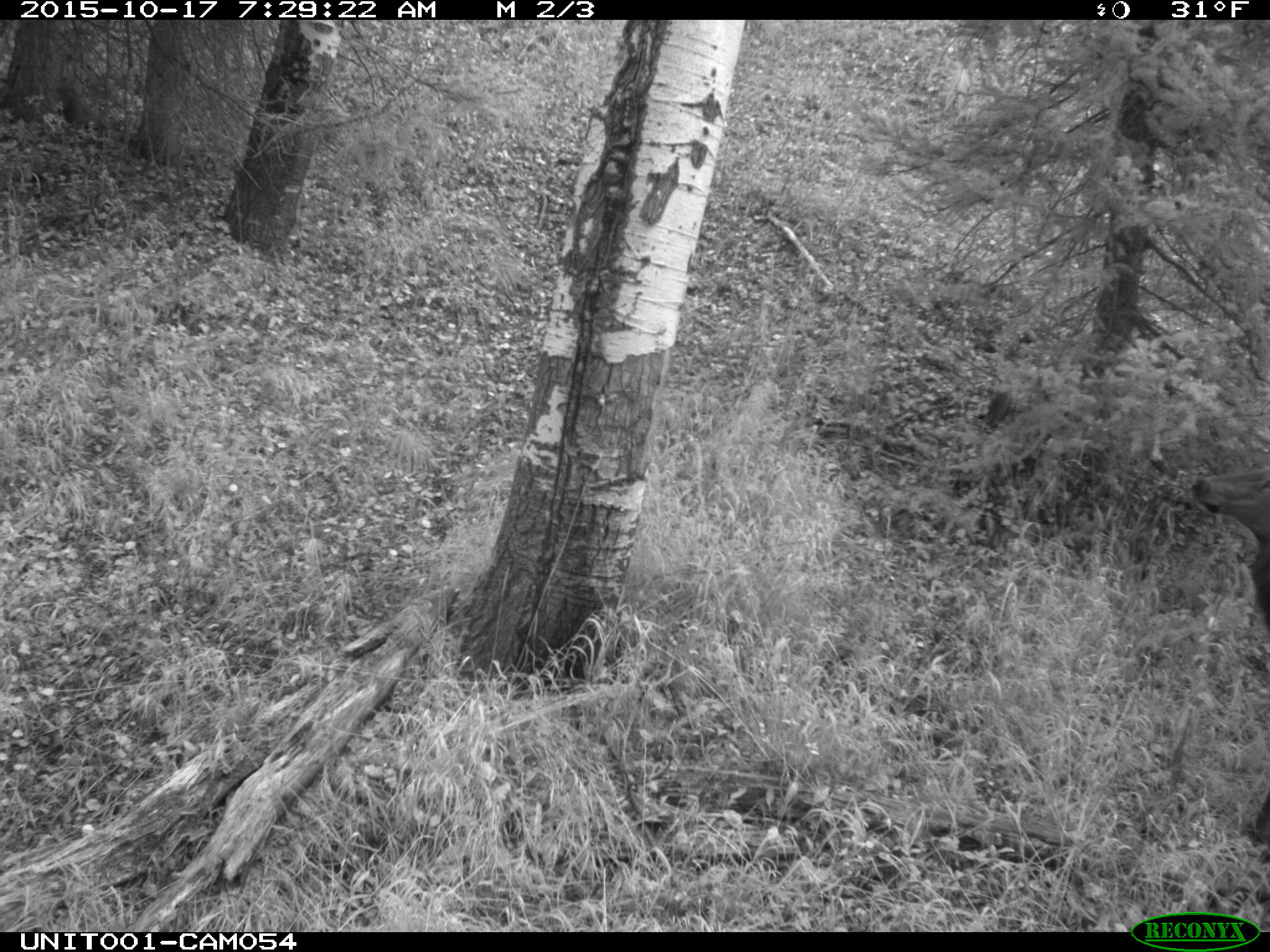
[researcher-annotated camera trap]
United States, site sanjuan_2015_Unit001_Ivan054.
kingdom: Animalia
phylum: Chordata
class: Mammalia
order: Artiodactyla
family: Cervidae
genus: Cervus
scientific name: Cervus elaphus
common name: red deer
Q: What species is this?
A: Cervus elaphus (red deer).